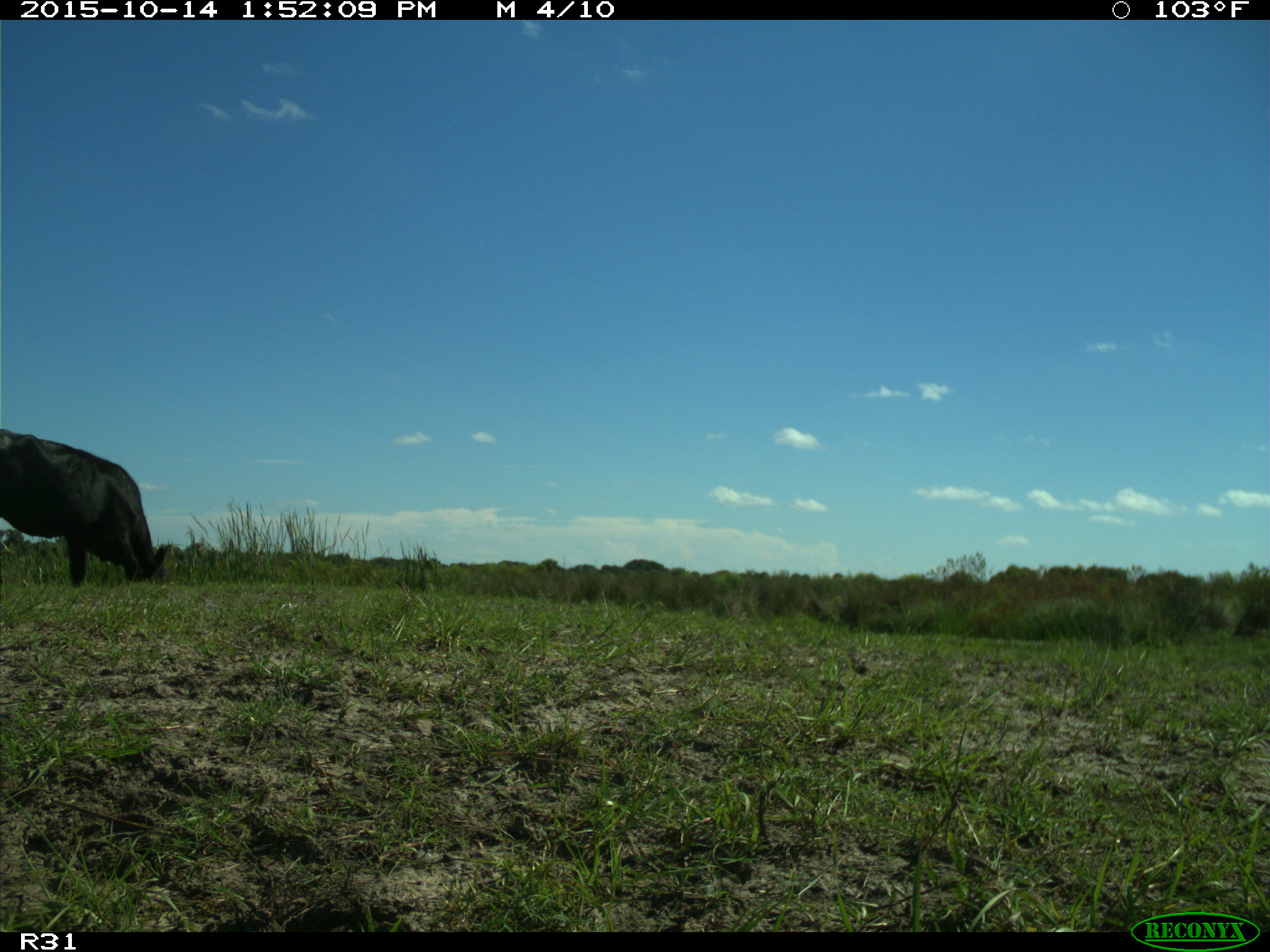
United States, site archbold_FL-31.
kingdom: Animalia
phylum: Chordata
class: Mammalia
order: Artiodactyla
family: Bovidae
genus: Bos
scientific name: Bos taurus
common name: domestic cow